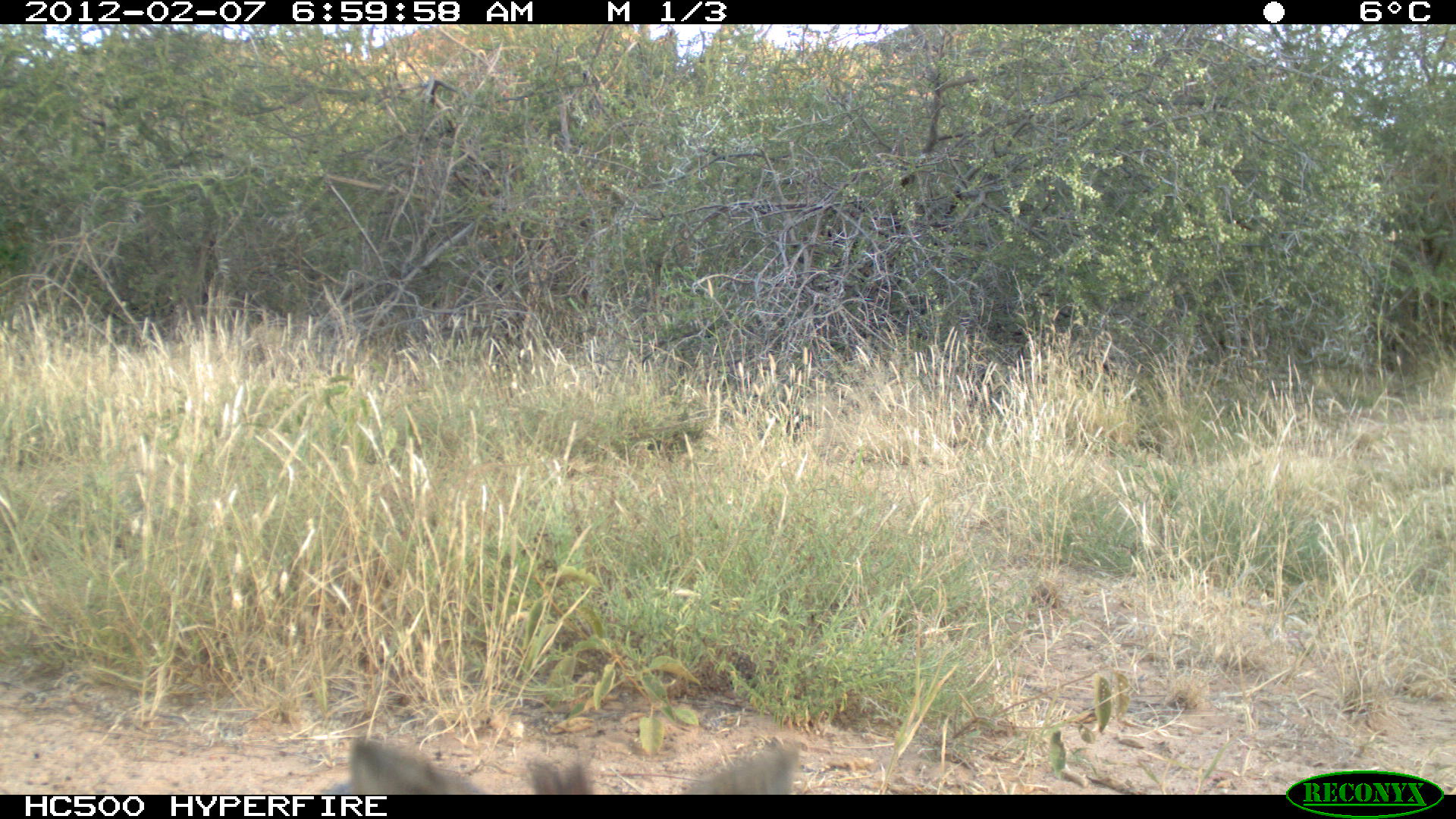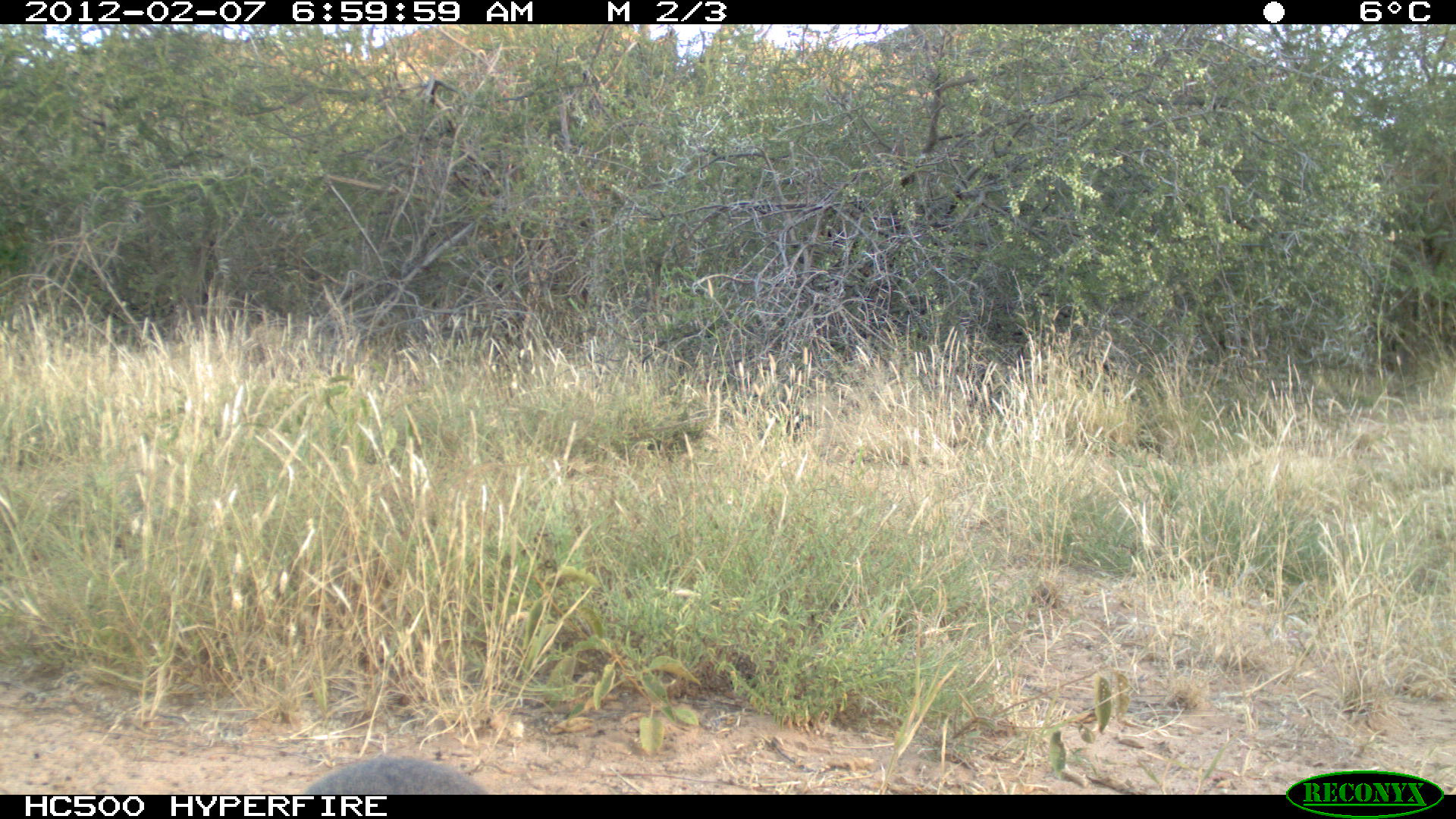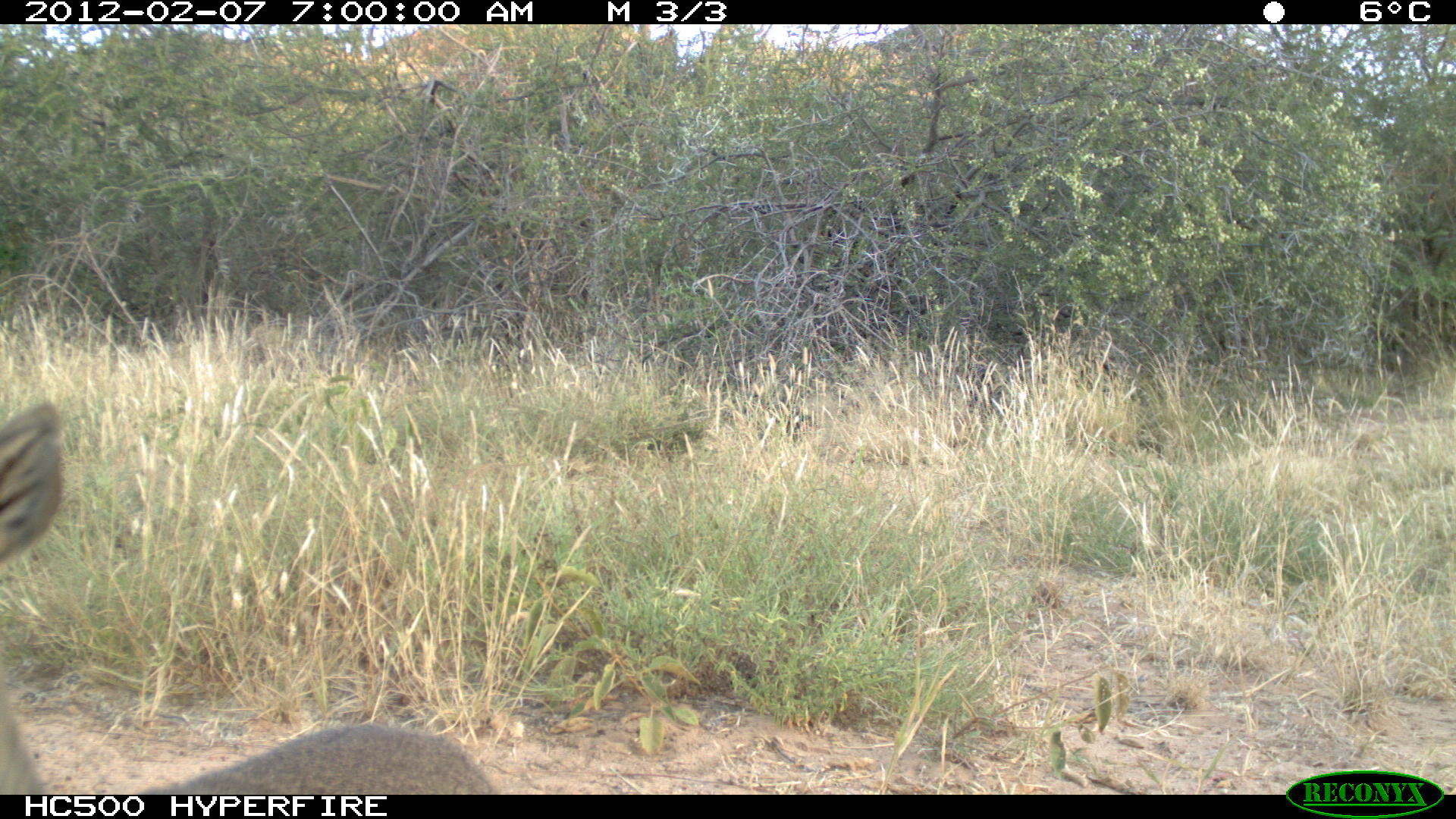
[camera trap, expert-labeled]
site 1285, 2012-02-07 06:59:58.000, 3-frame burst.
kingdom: Animalia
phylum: Chordata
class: Mammalia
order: Artiodactyla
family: Bovidae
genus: Madoqua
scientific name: Madoqua guentheri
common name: günther's dik-dik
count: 1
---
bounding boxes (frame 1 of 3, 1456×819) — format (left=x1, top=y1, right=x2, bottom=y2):
madoqua guentheri: (left=313, top=721, right=799, bottom=795)